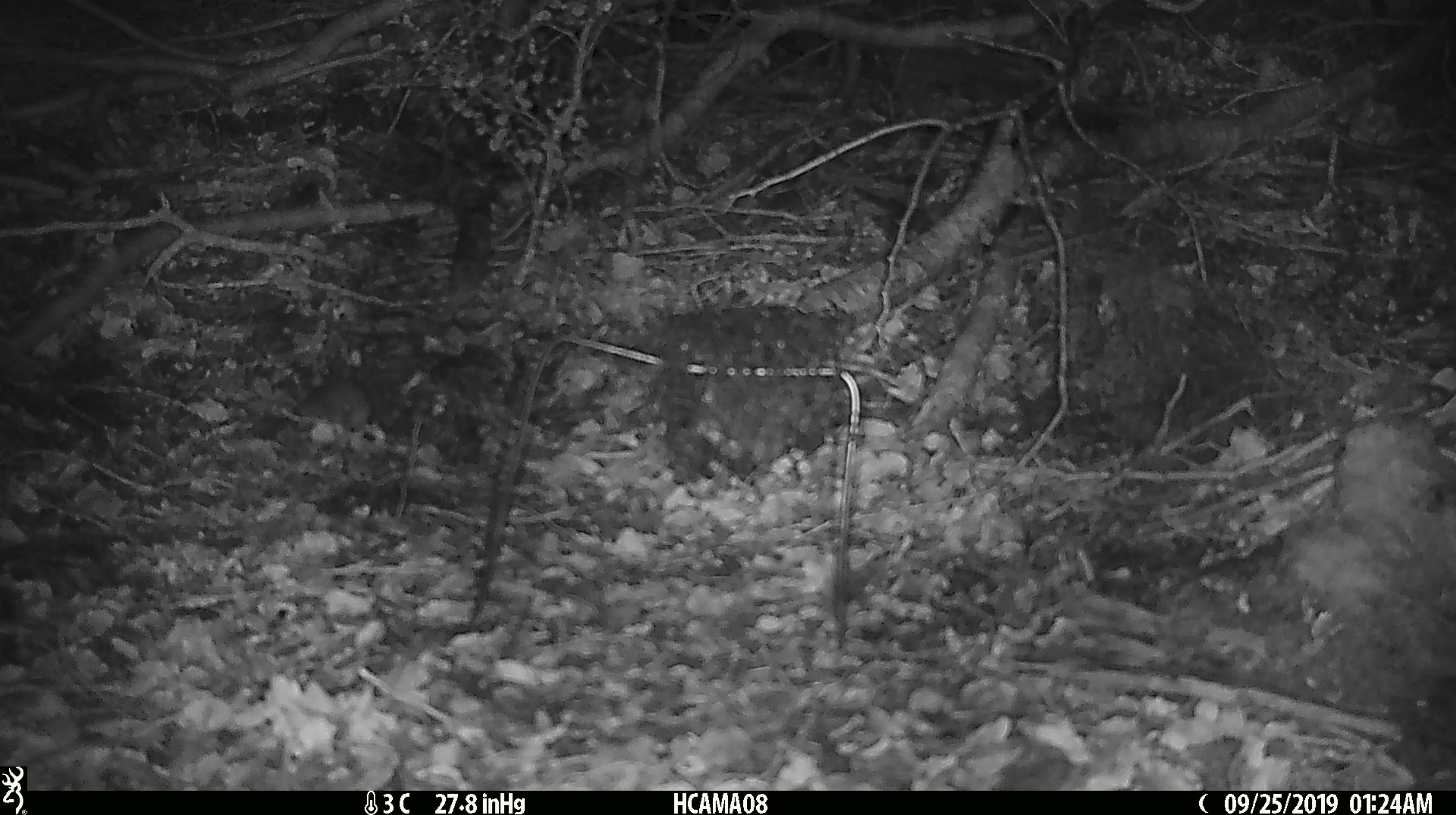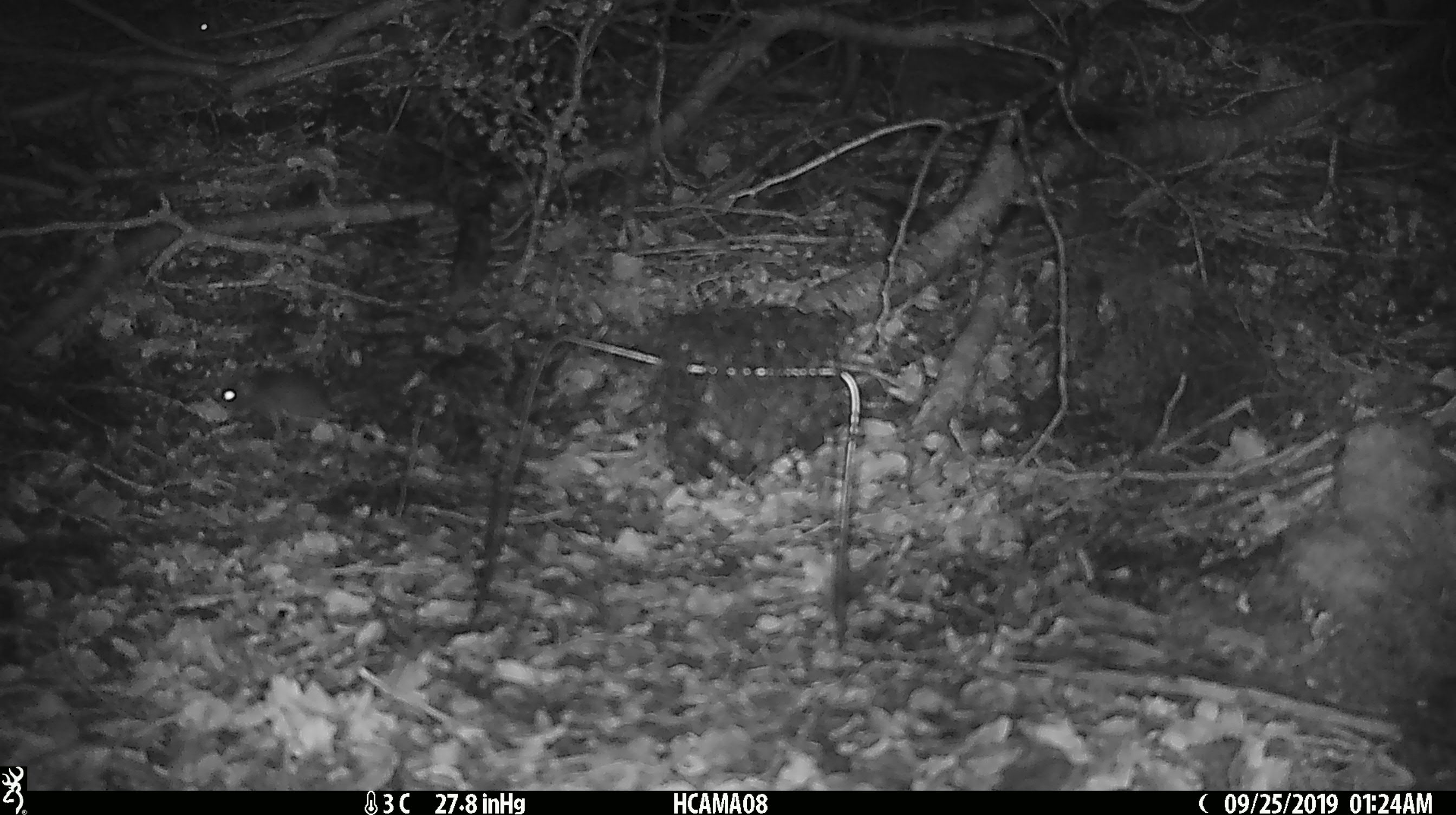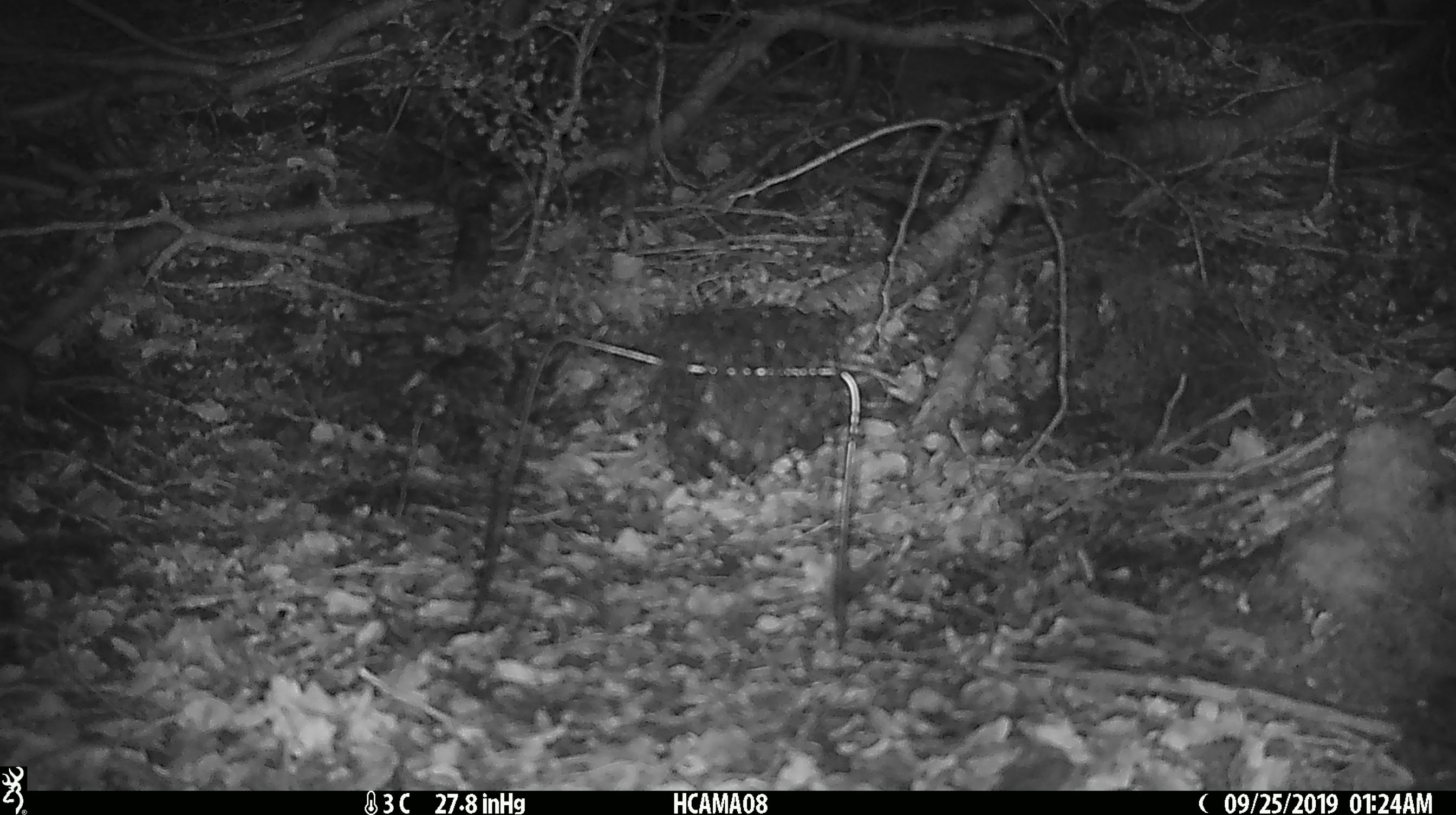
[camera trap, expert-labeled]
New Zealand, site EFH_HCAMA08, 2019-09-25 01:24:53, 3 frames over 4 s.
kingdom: Animalia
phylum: Chordata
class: Mammalia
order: Rodentia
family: Muridae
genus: Mus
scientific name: Mus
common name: mouse